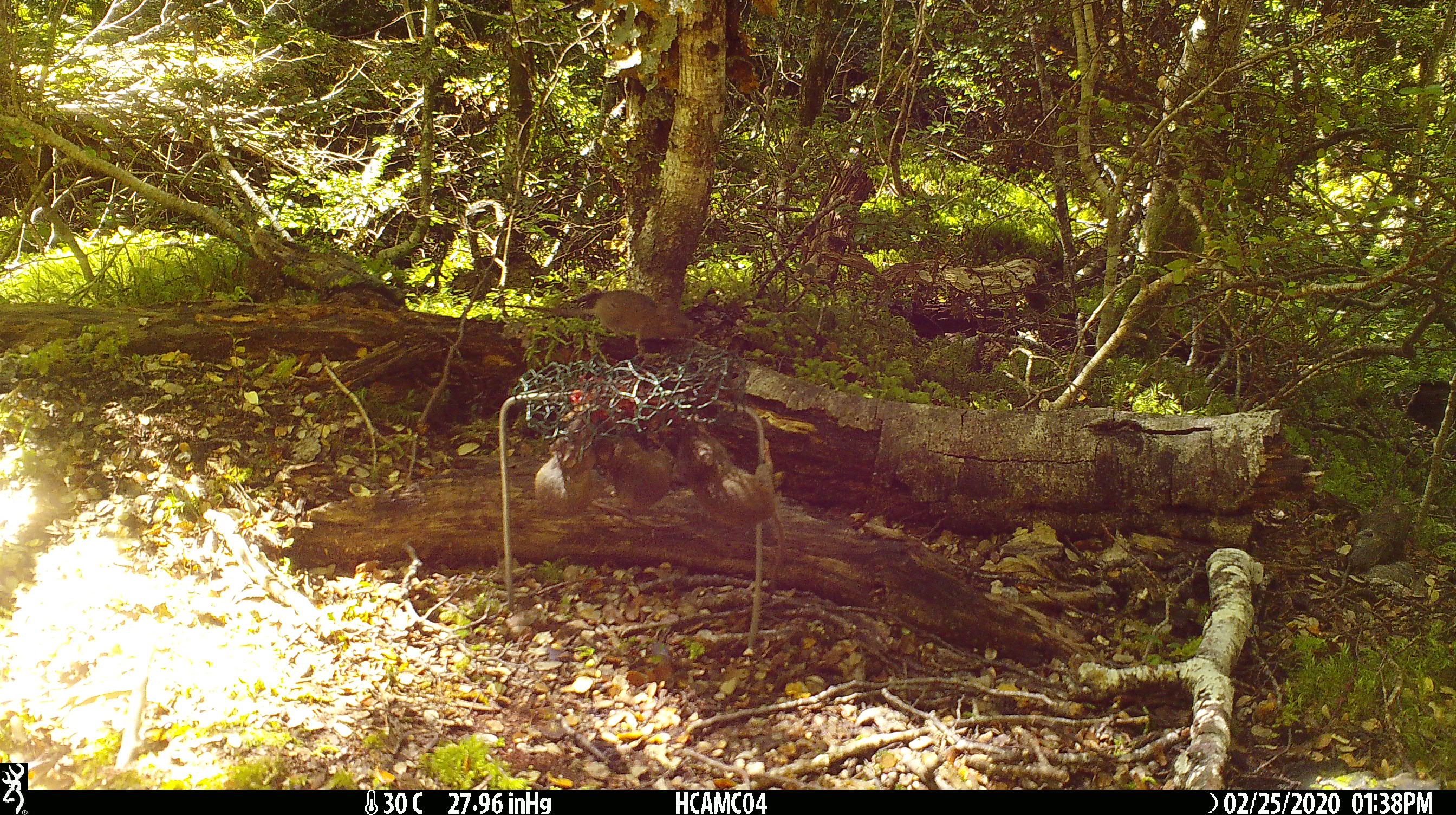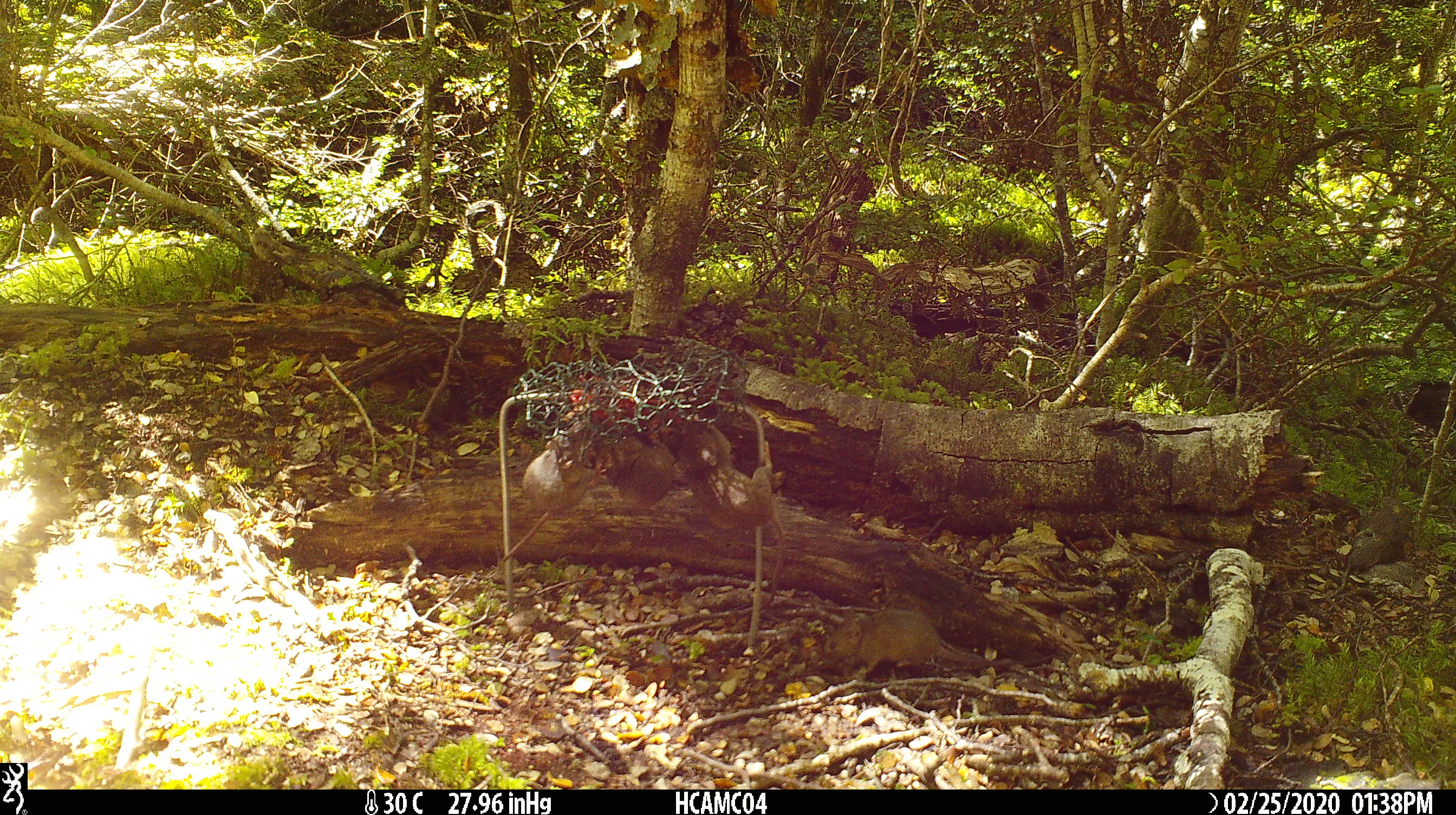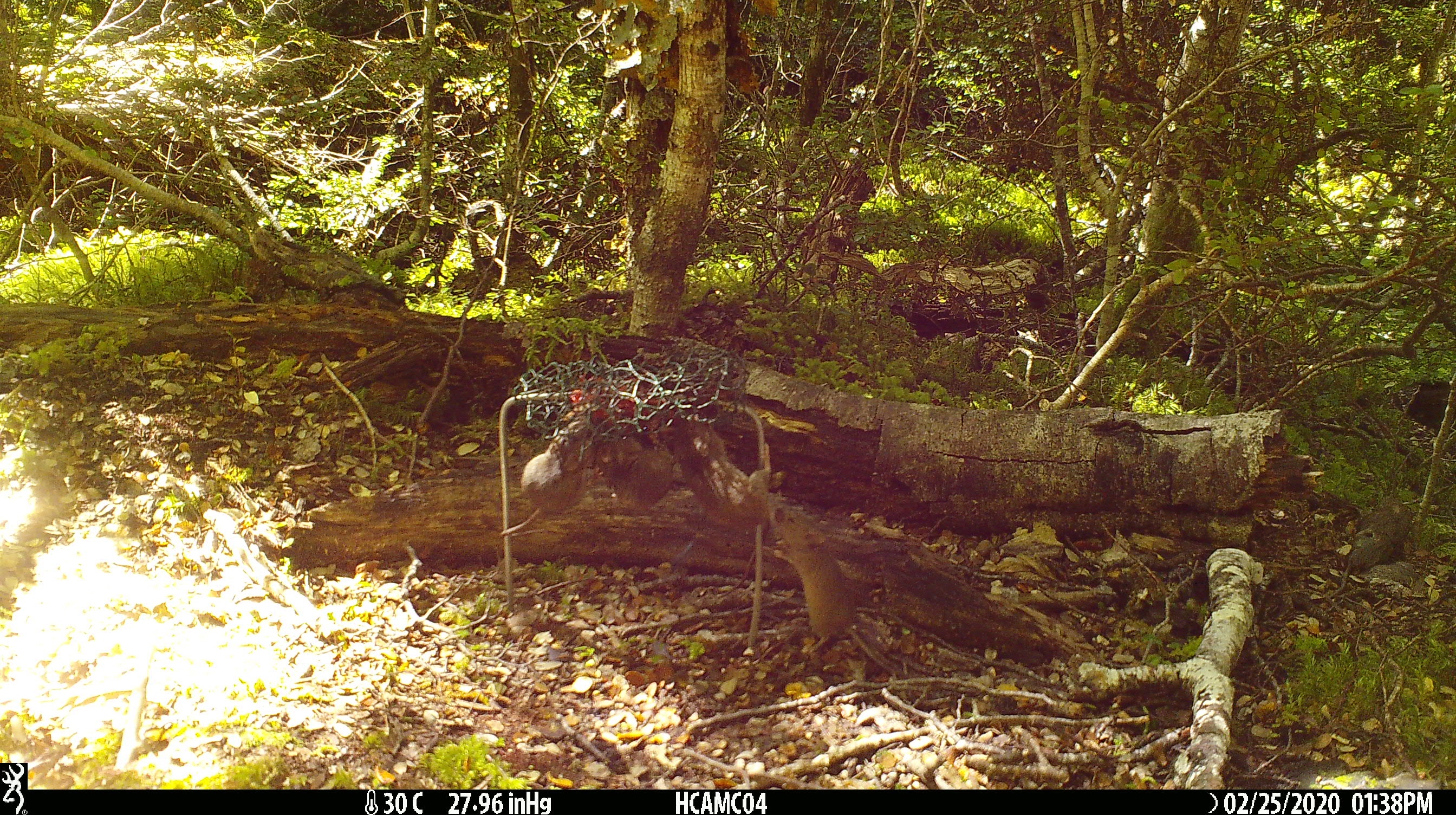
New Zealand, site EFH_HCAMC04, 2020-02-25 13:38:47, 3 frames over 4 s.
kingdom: Animalia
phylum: Chordata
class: Mammalia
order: Rodentia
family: Muridae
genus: Mus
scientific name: Mus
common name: mouse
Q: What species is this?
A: Mouse (Mus).